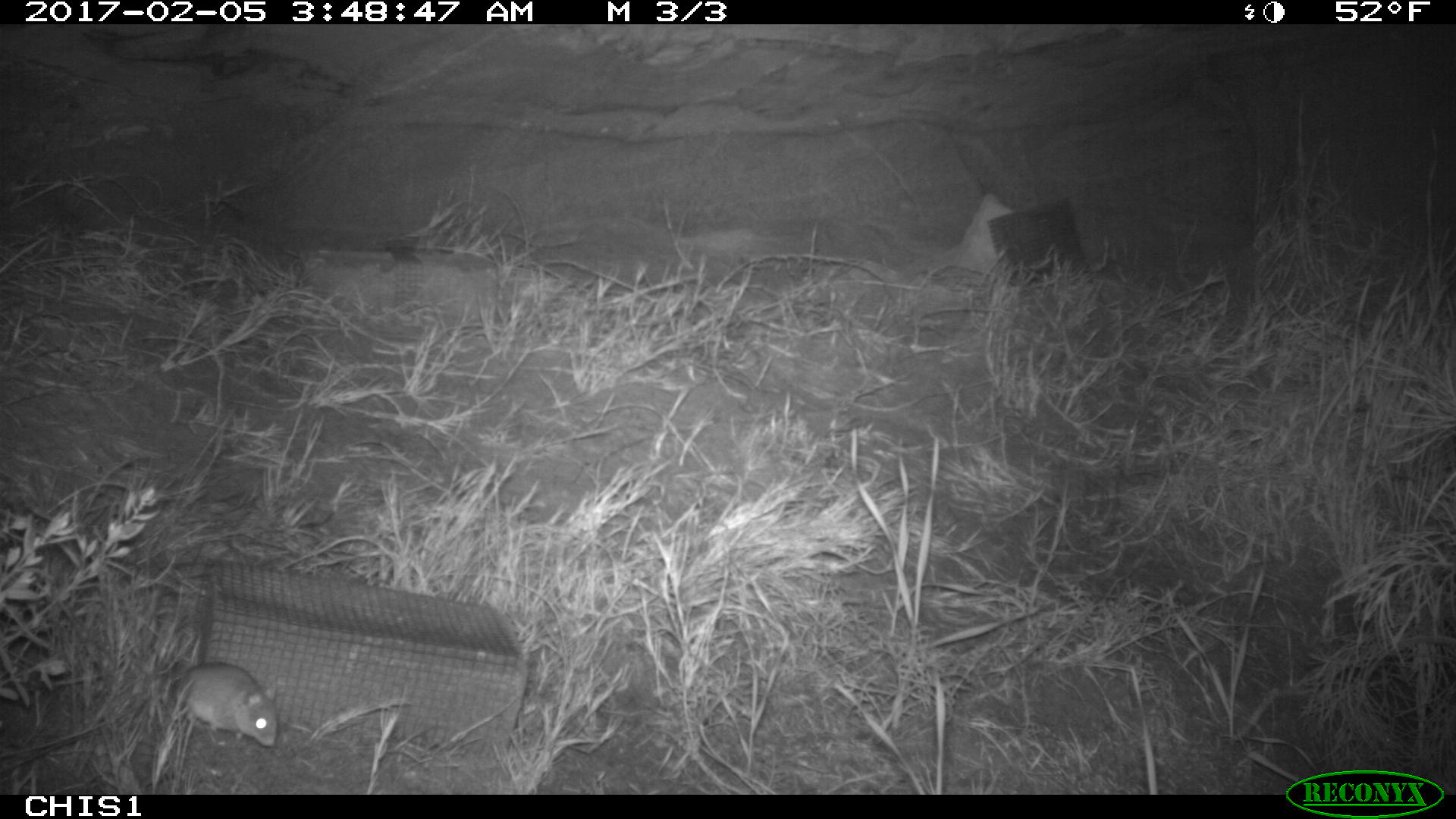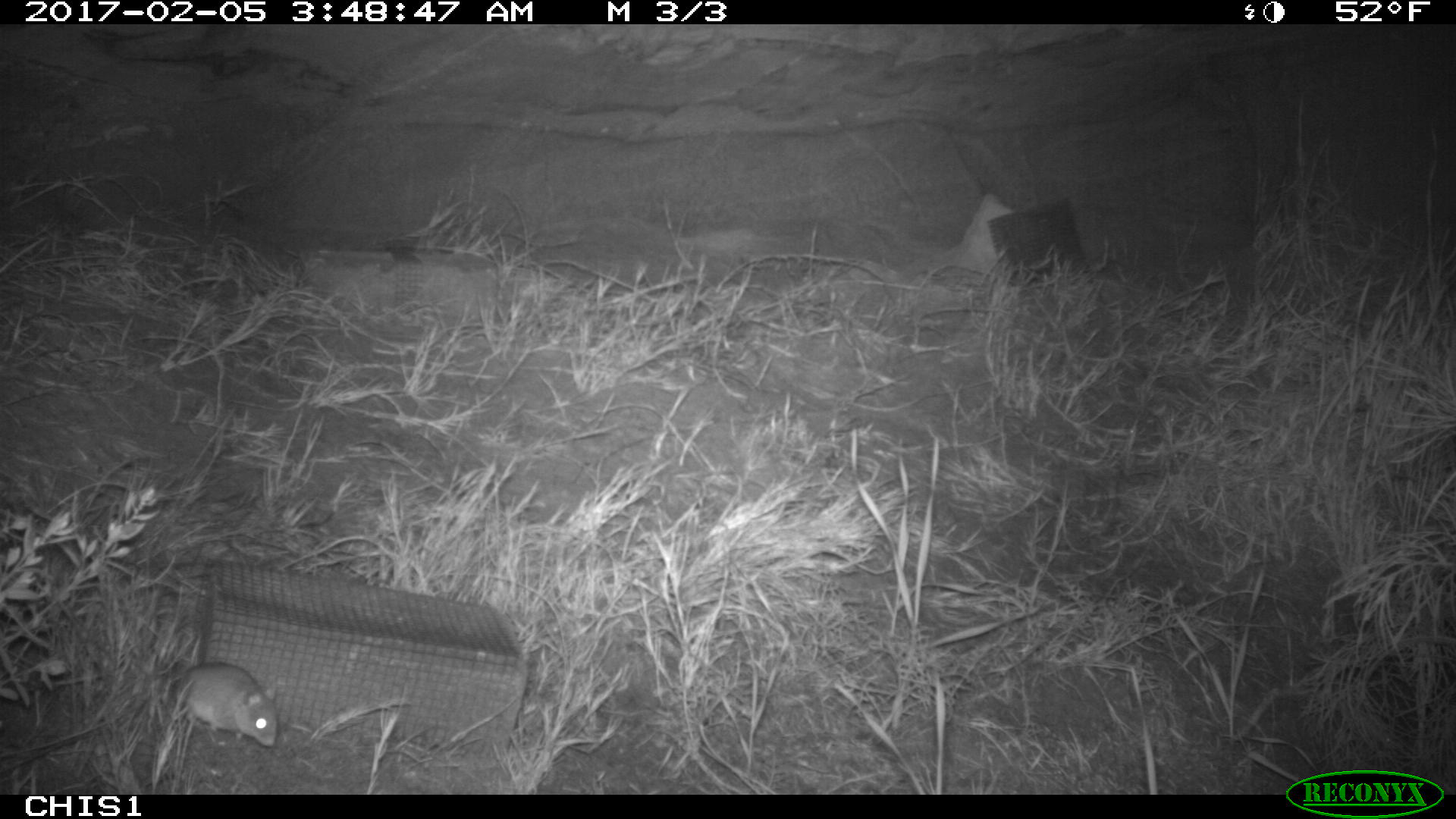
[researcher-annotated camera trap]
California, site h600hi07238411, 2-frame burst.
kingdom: Animalia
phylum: Chordata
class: Mammalia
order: Rodentia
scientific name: Rodentia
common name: rodent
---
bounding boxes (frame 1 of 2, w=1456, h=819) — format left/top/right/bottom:
rodent: 172/661/277/748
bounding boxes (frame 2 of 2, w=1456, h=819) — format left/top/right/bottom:
rodent: 177/661/275/745